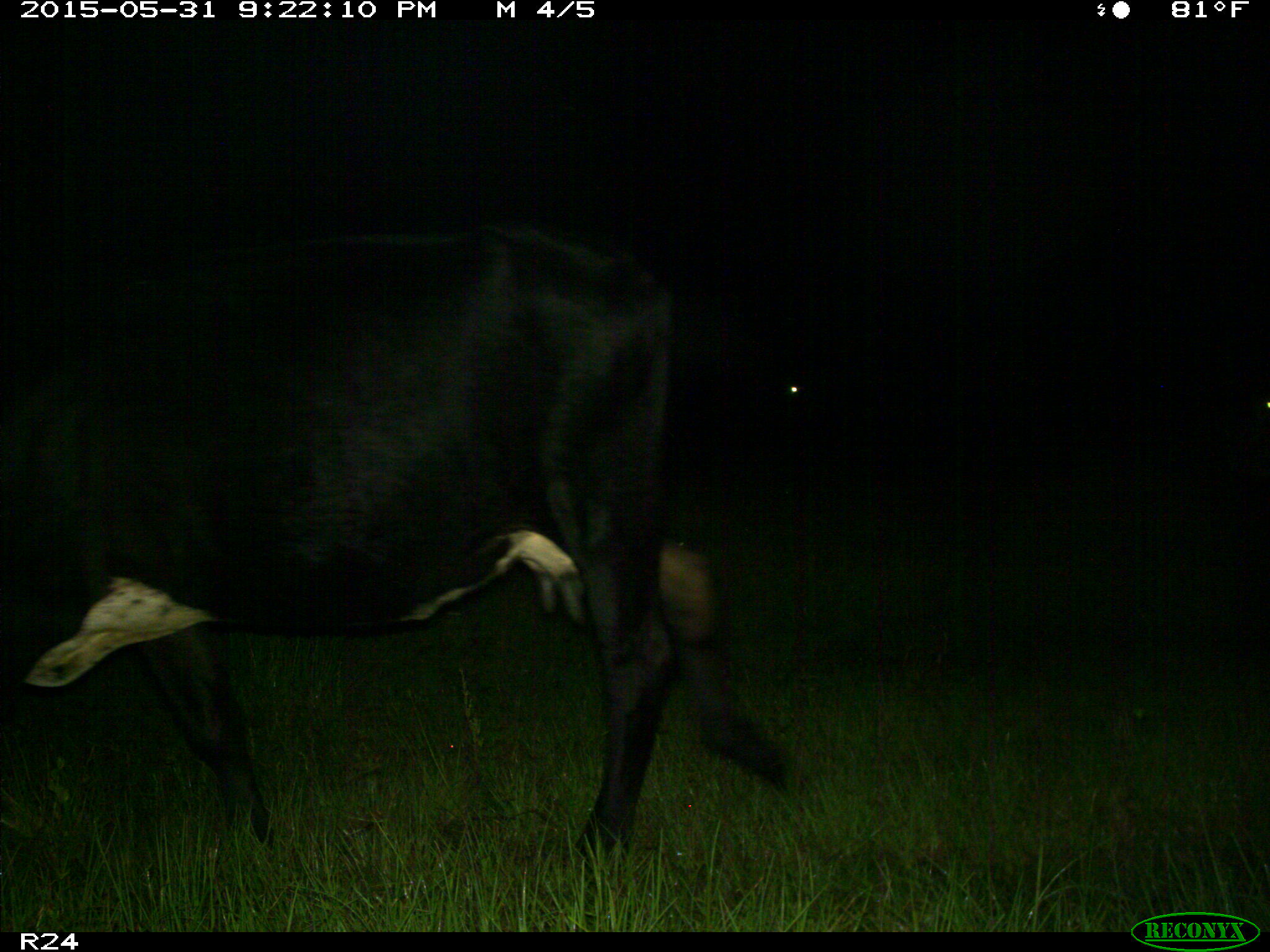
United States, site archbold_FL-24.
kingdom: Animalia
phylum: Chordata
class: Mammalia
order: Artiodactyla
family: Bovidae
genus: Bos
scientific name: Bos taurus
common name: domestic cow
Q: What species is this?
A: Bos taurus (domestic cow).